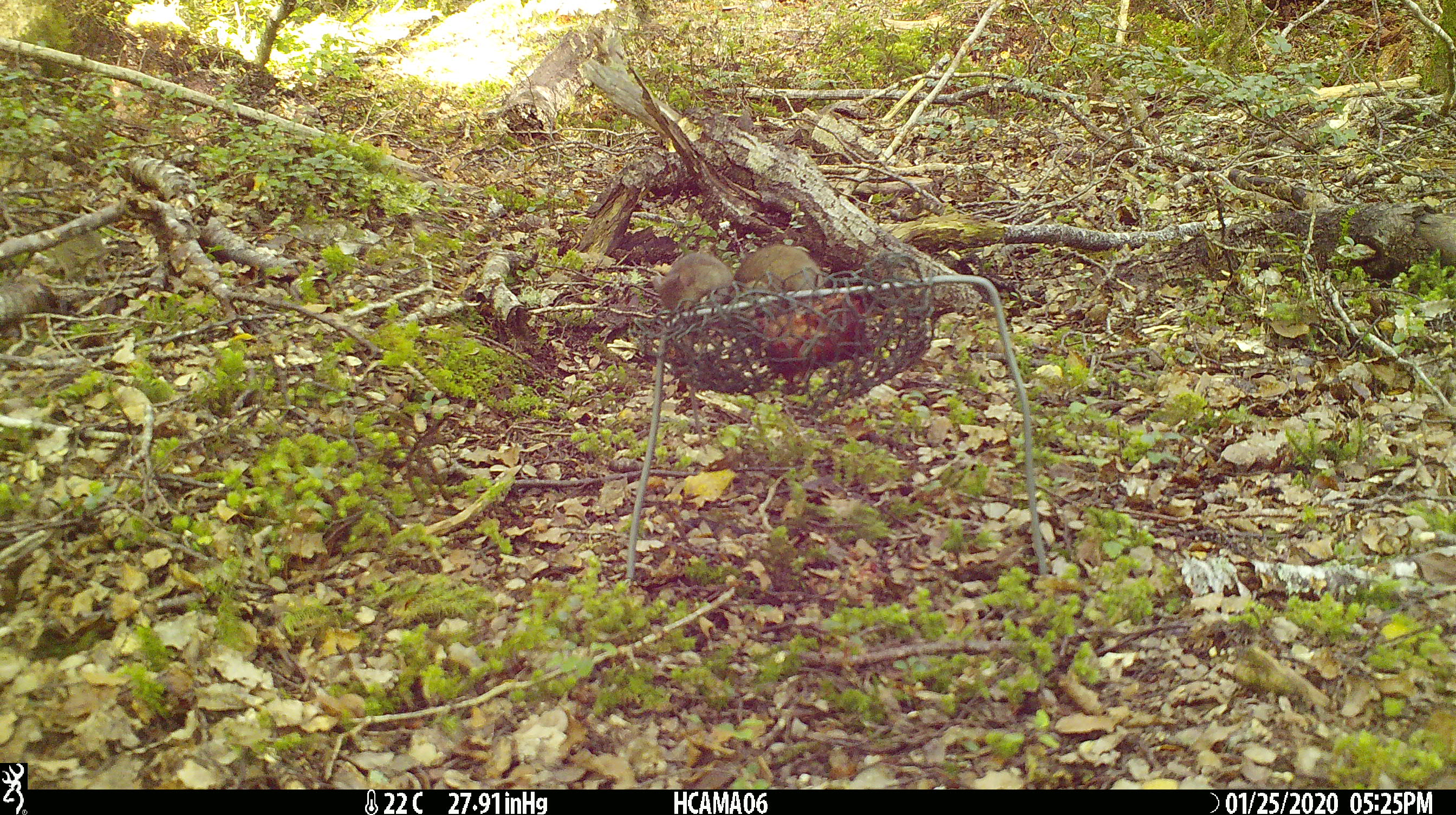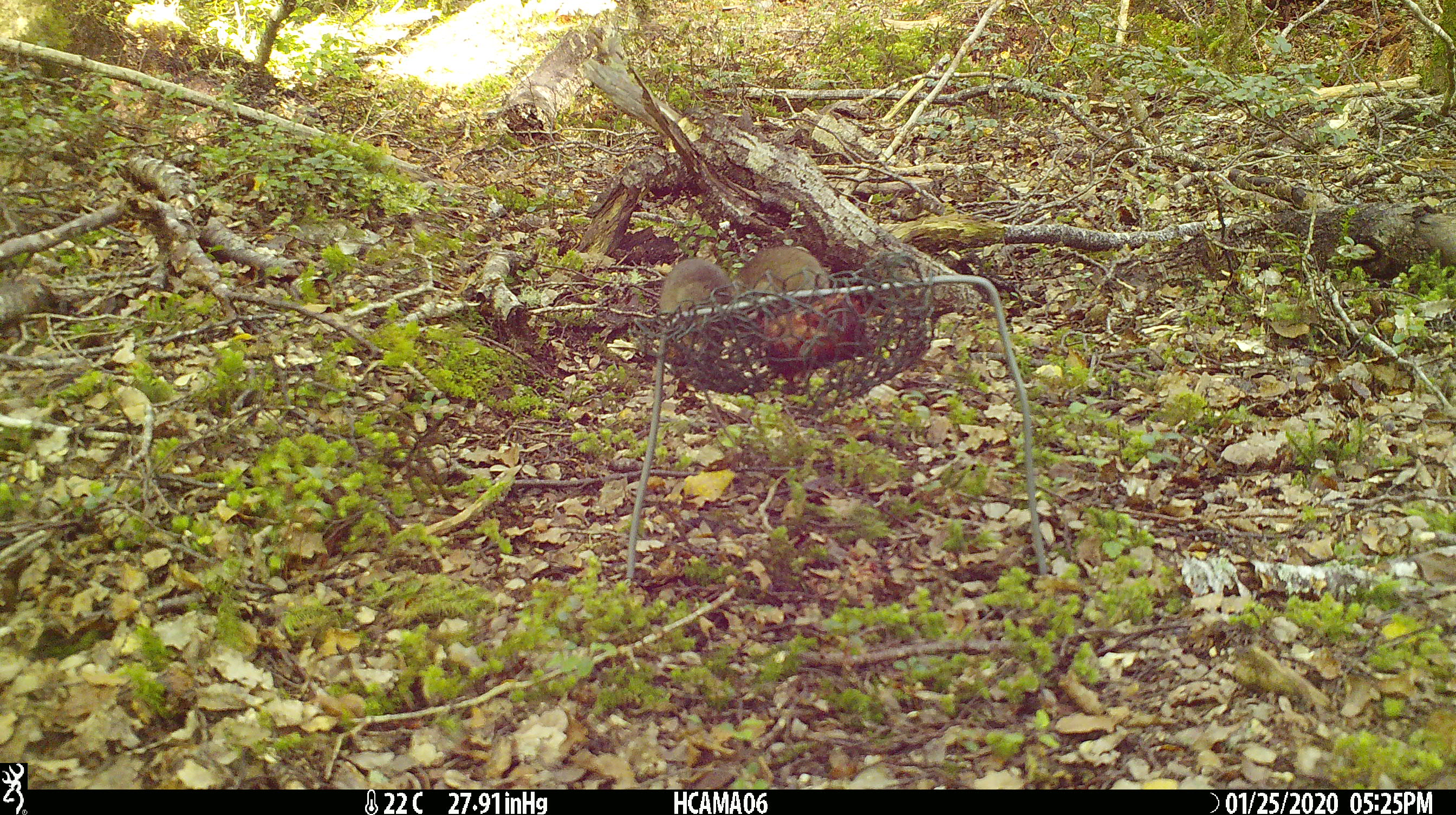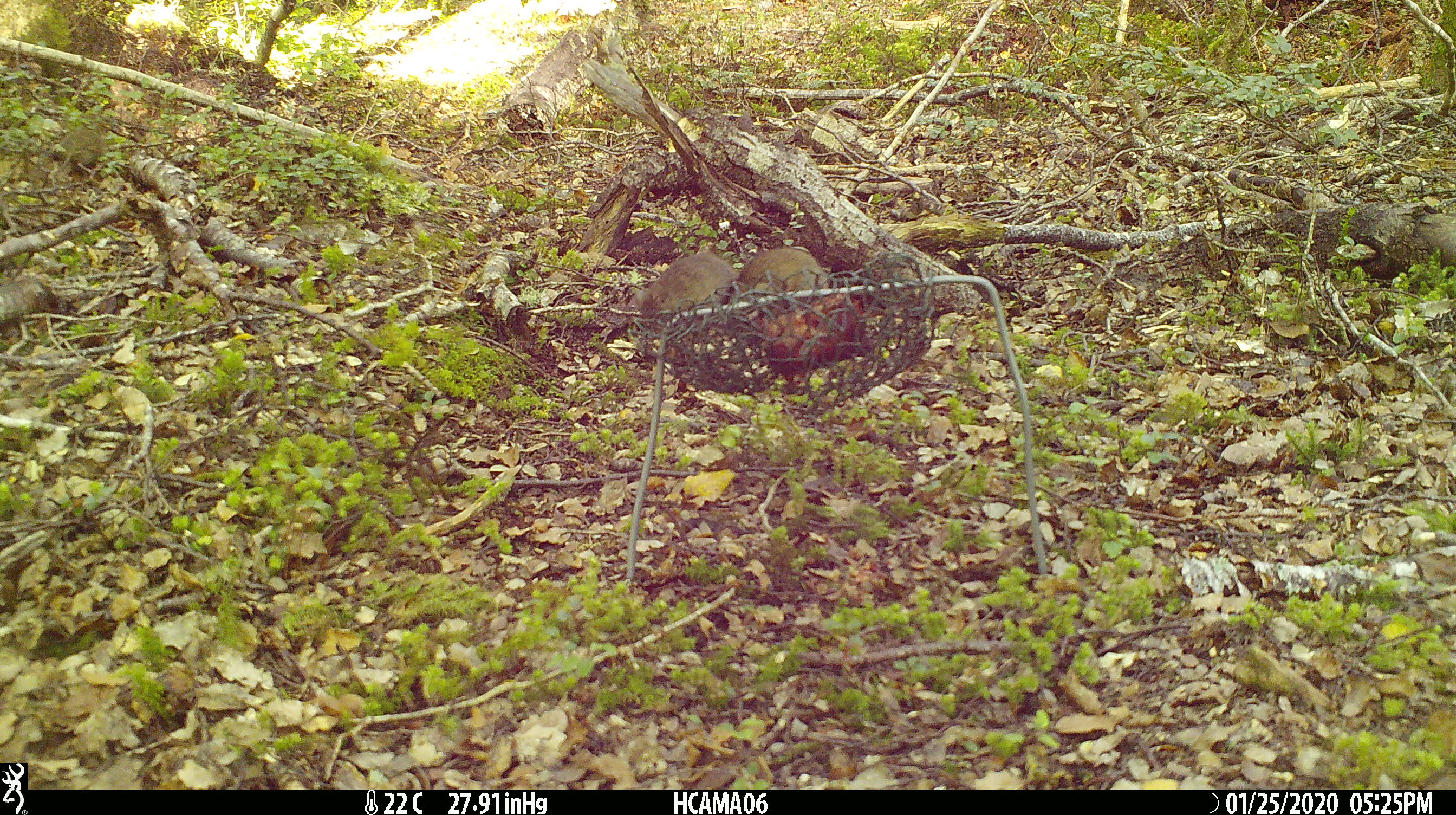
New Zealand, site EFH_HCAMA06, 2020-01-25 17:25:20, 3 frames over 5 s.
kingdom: Animalia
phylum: Chordata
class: Mammalia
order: Rodentia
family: Muridae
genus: Mus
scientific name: Mus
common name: mouse